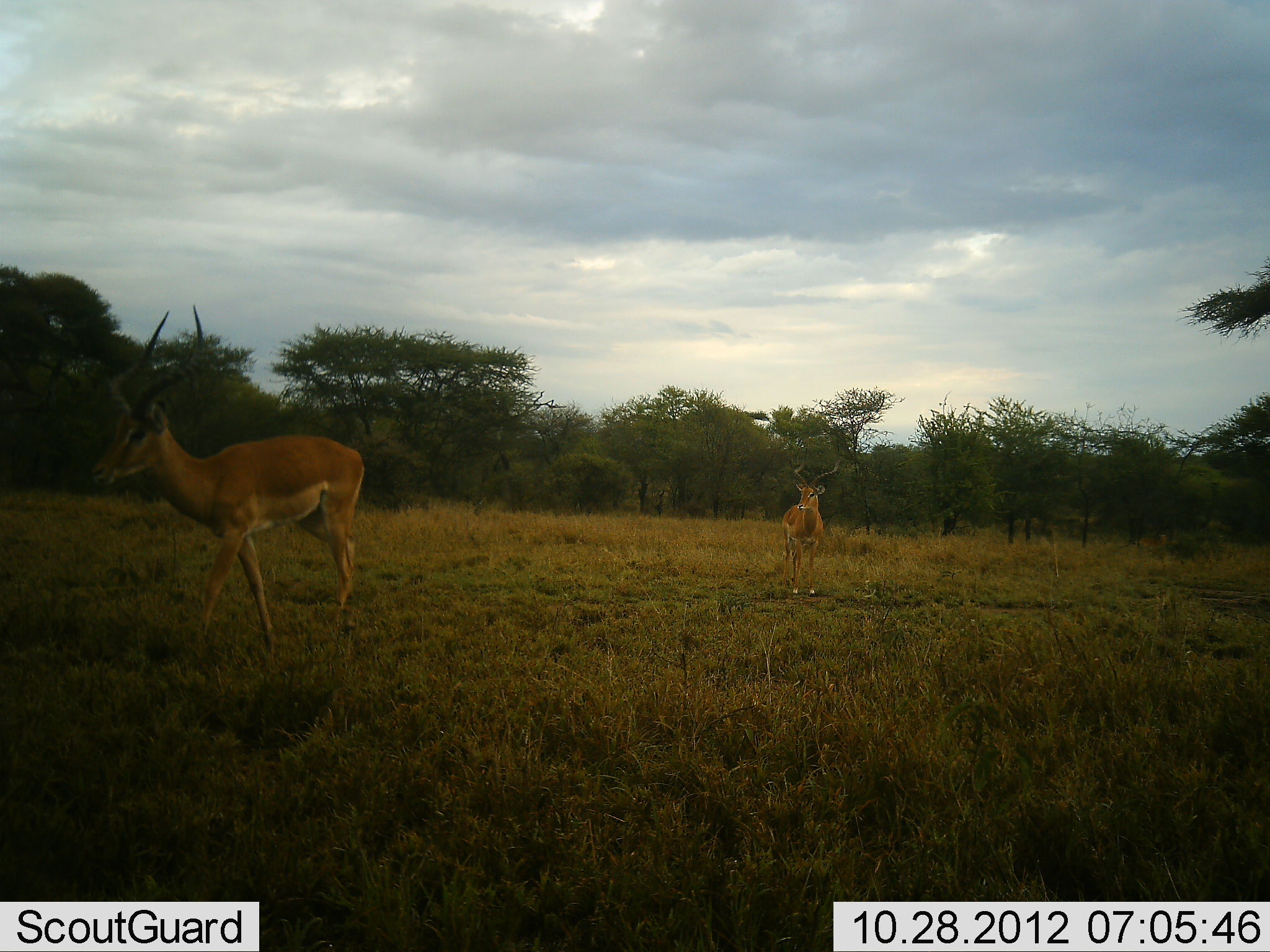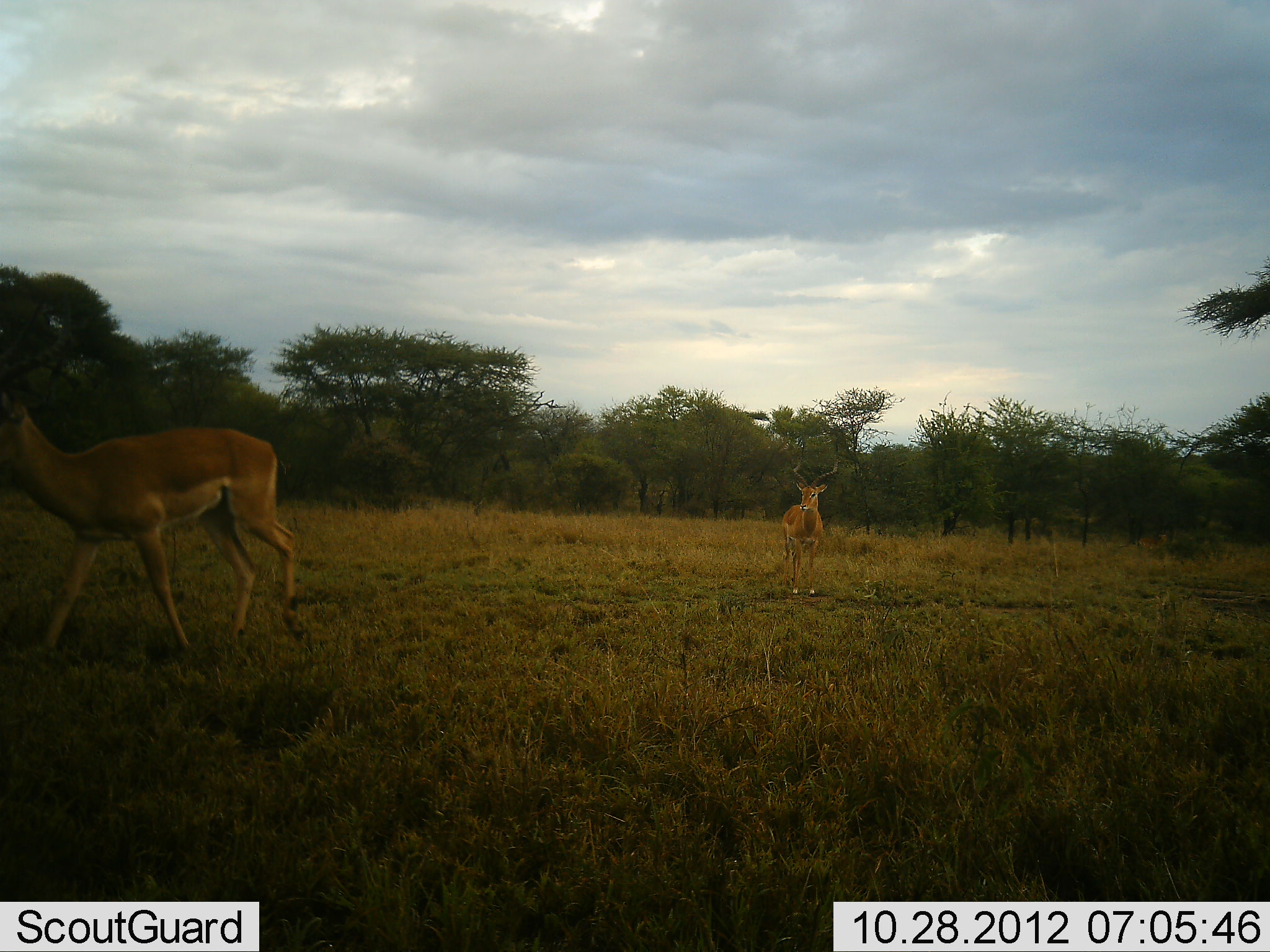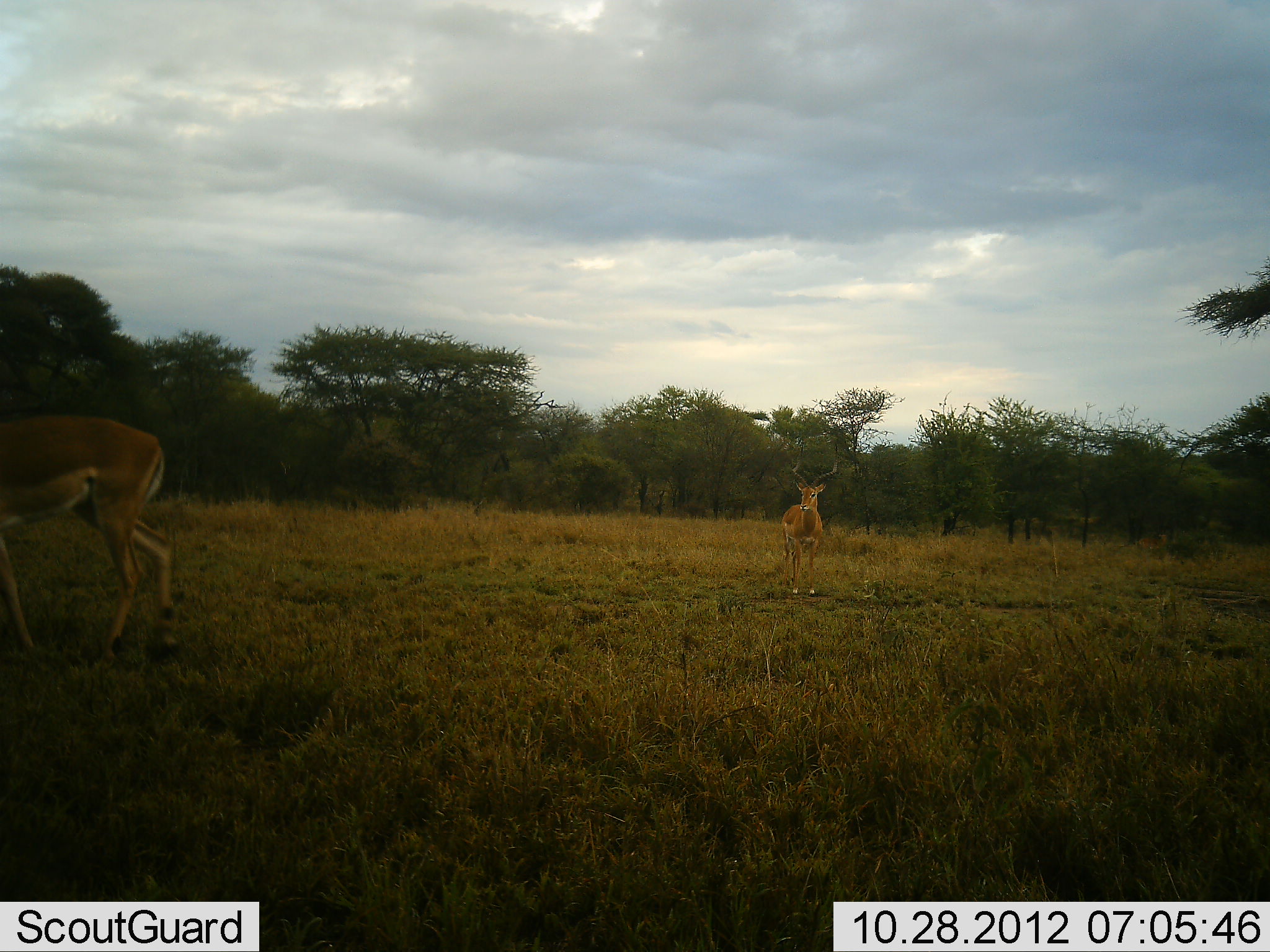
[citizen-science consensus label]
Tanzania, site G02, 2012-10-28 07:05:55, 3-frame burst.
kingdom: Animalia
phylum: Chordata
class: Mammalia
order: Artiodactyla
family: Bovidae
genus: Aepyceros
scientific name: Aepyceros melampus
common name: impala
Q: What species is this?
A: Impala (Aepyceros melampus).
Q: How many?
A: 2.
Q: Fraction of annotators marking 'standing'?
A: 100%.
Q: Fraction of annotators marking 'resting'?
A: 0%.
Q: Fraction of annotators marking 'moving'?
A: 80%.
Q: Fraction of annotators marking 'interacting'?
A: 0%.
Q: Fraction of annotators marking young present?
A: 0%.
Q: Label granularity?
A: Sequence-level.